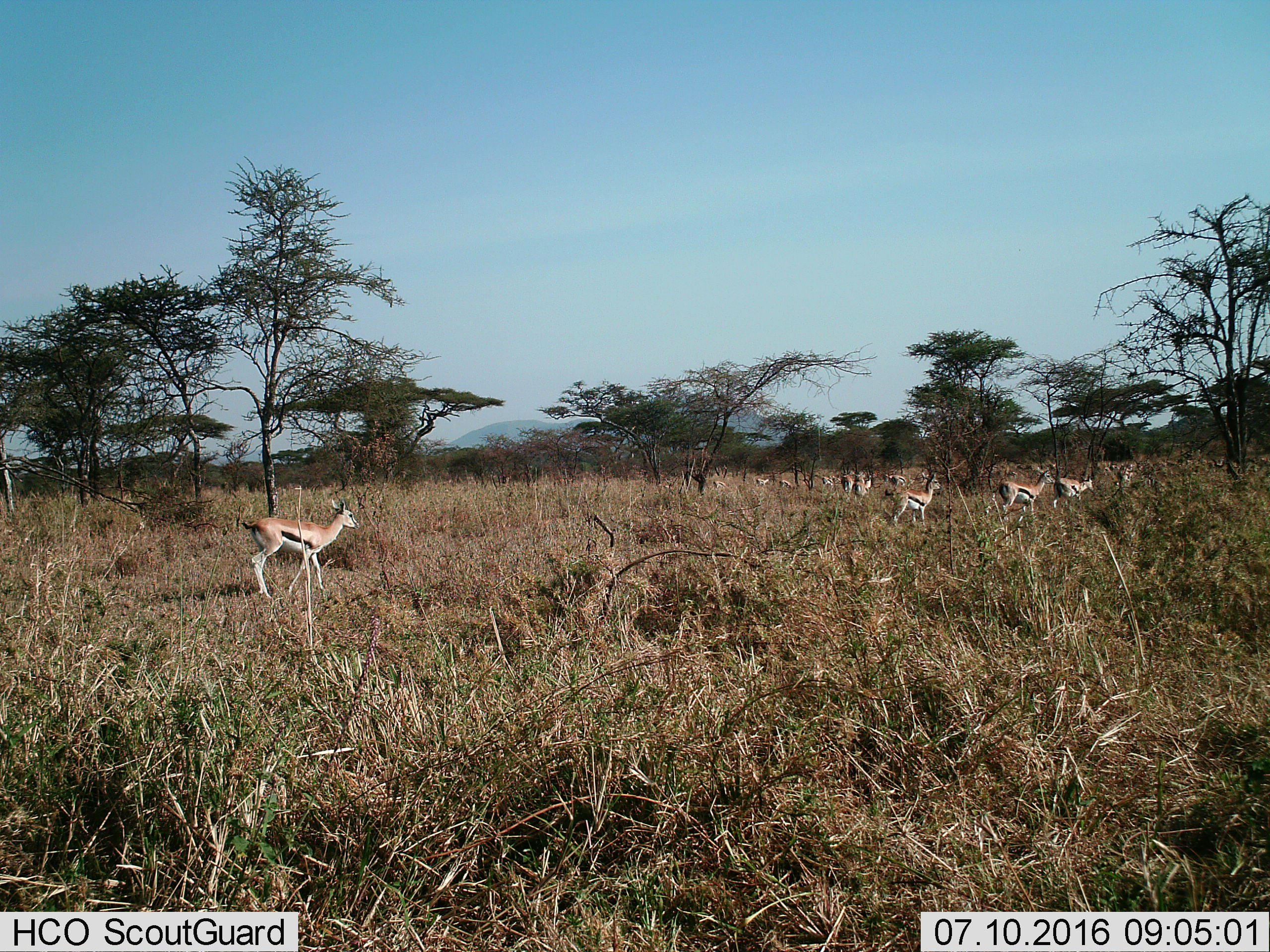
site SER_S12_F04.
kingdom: Animalia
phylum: Chordata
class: Mammalia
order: Artiodactyla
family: Bovidae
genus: Eudorcas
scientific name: Eudorcas thomsonii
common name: thomson's gazelle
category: gazellethomsons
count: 11-50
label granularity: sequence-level